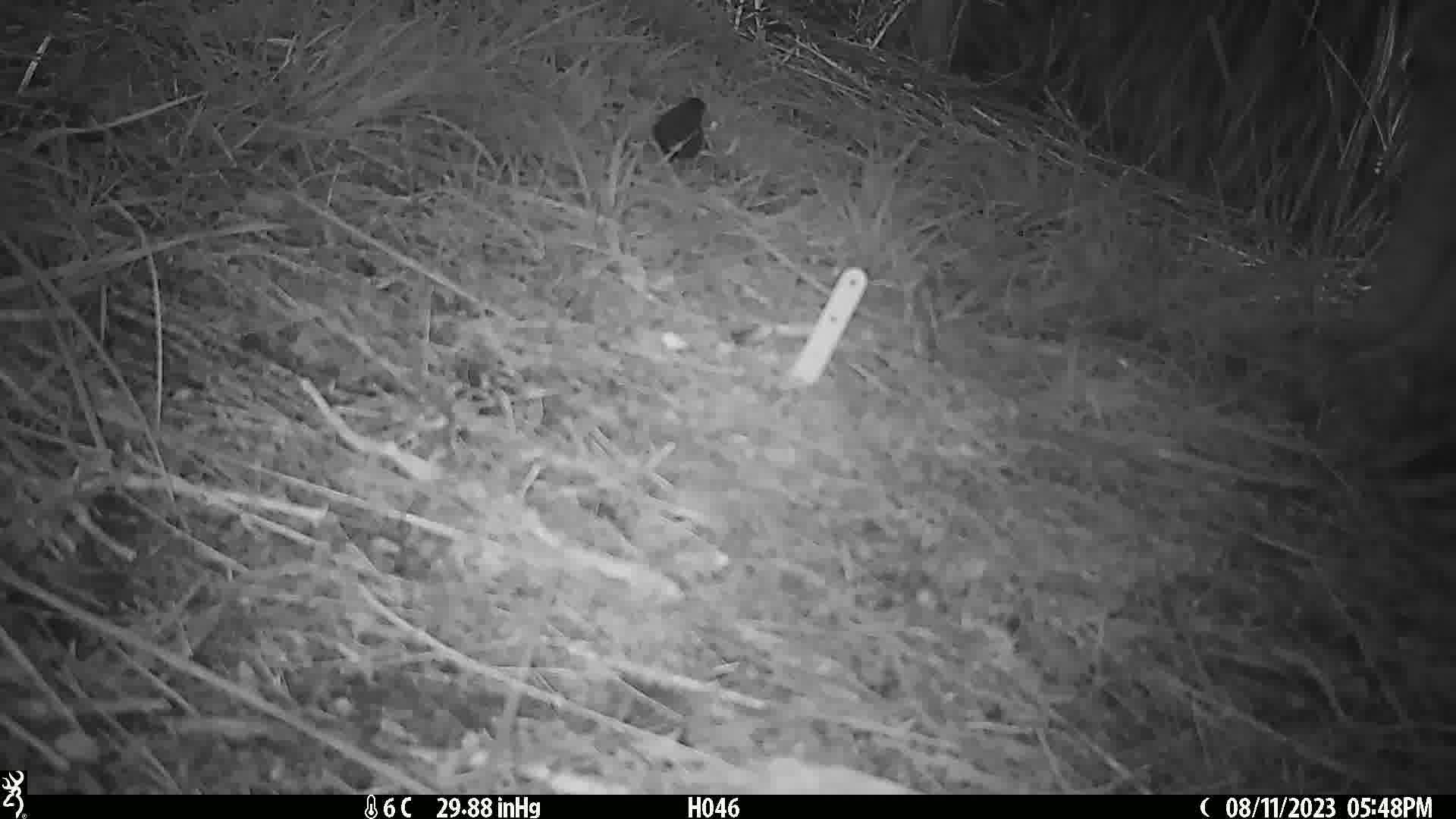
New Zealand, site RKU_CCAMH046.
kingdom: Animalia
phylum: Chordata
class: Aves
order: Passeriformes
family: Prunellidae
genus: Prunella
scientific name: Prunella modularis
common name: dunnock